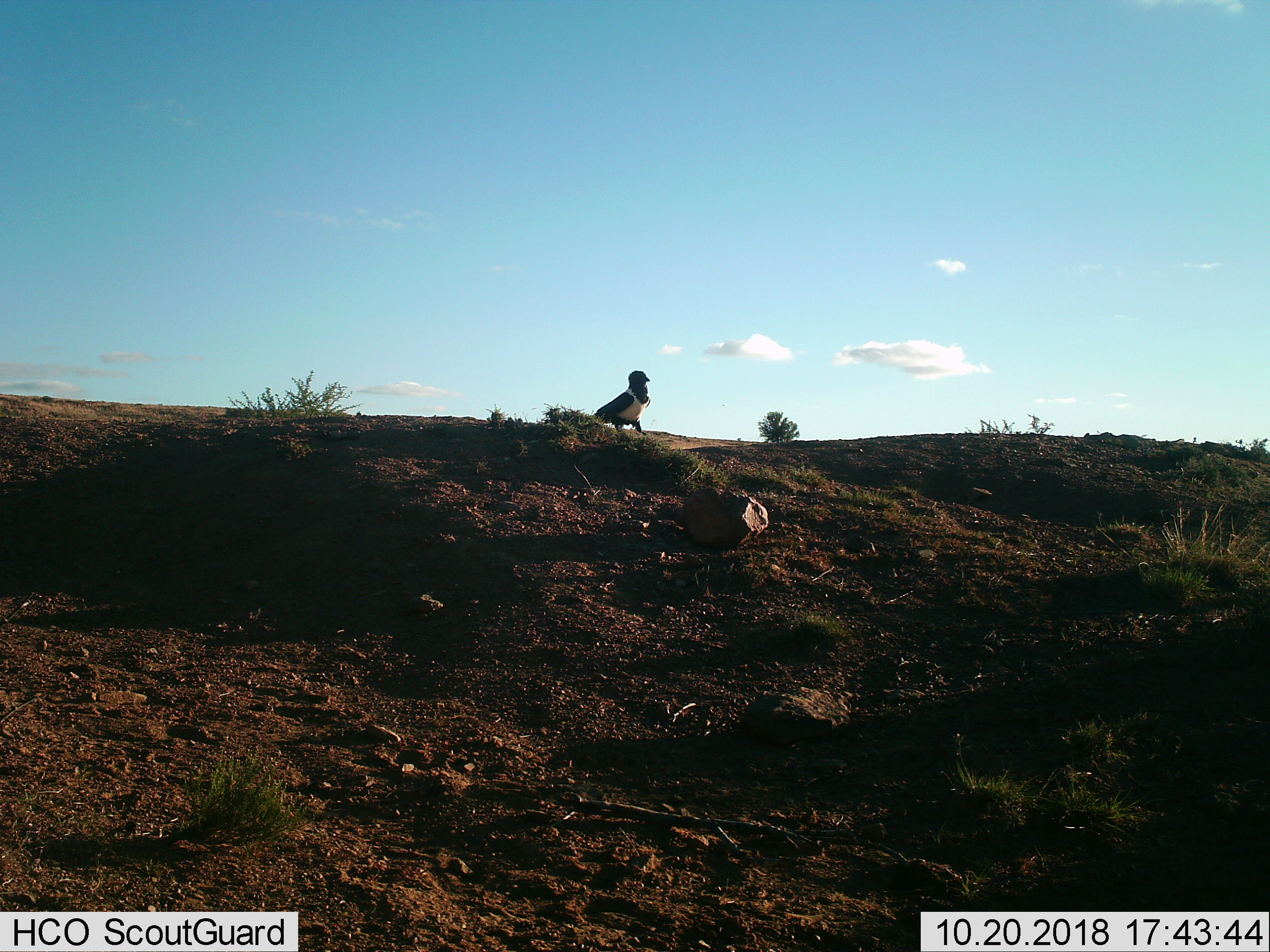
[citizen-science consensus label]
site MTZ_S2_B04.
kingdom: Animalia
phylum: Chordata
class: Aves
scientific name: Aves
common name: bird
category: birdother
Birdother (bird) (Aves), count 1. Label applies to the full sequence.